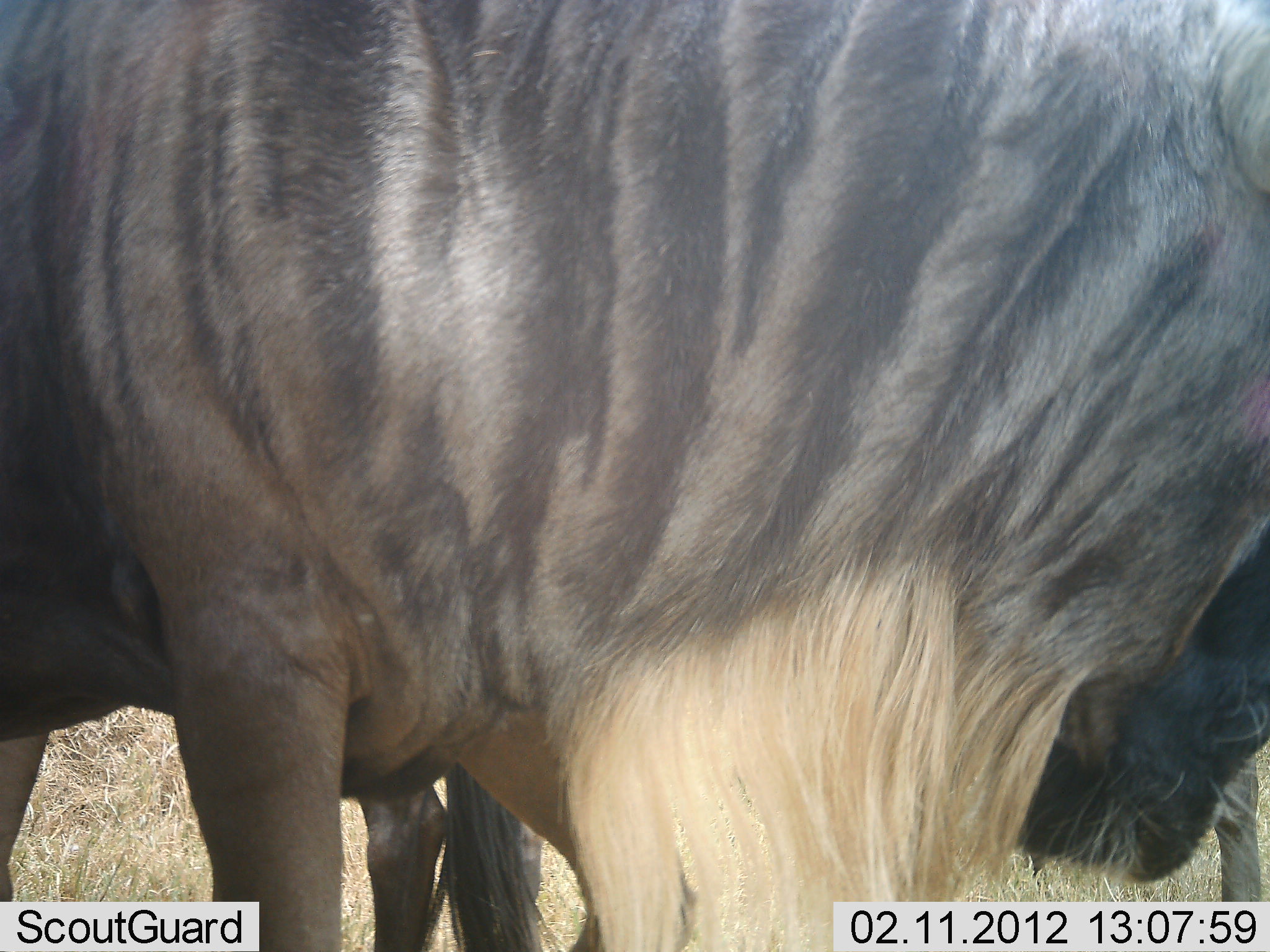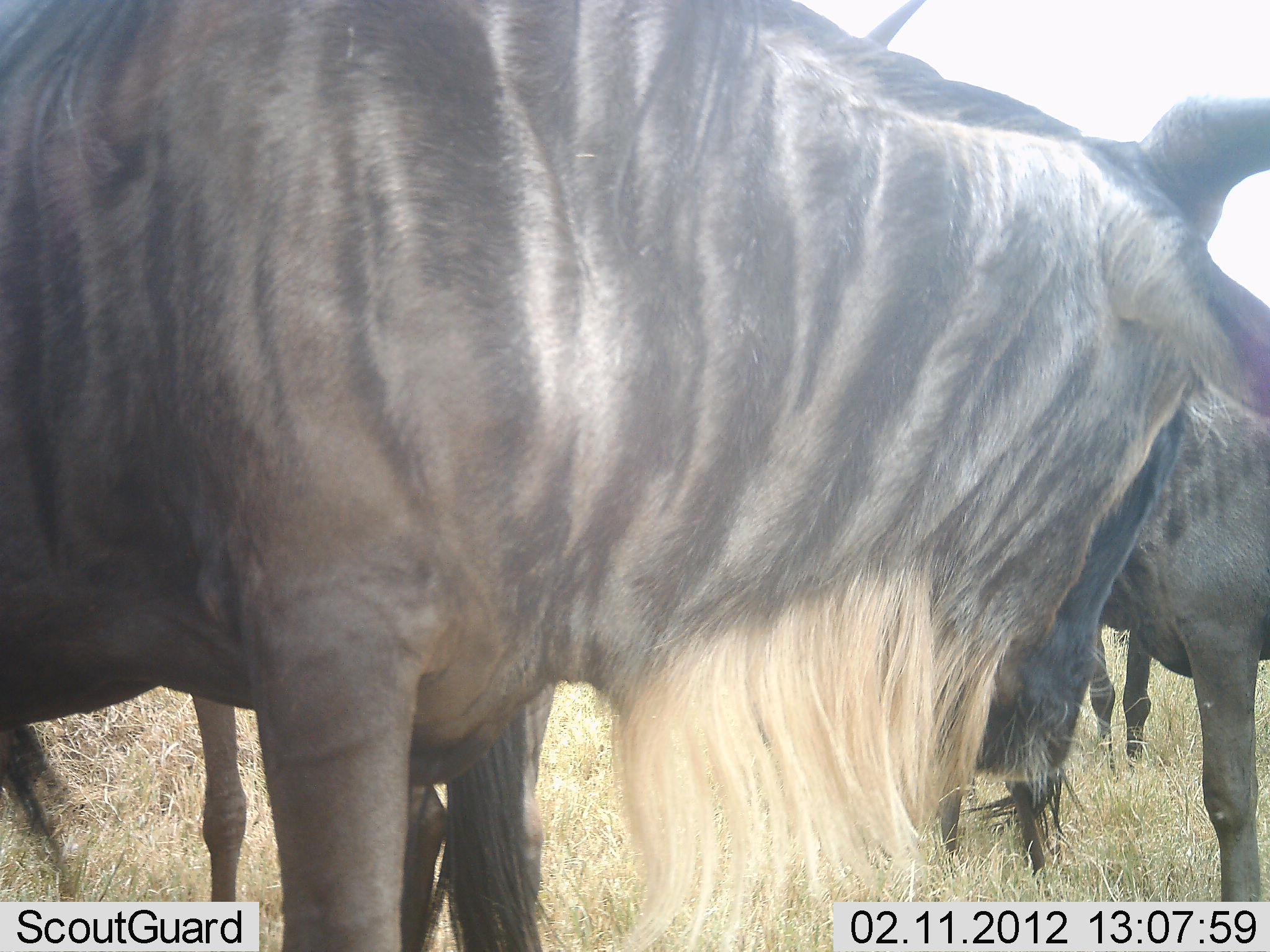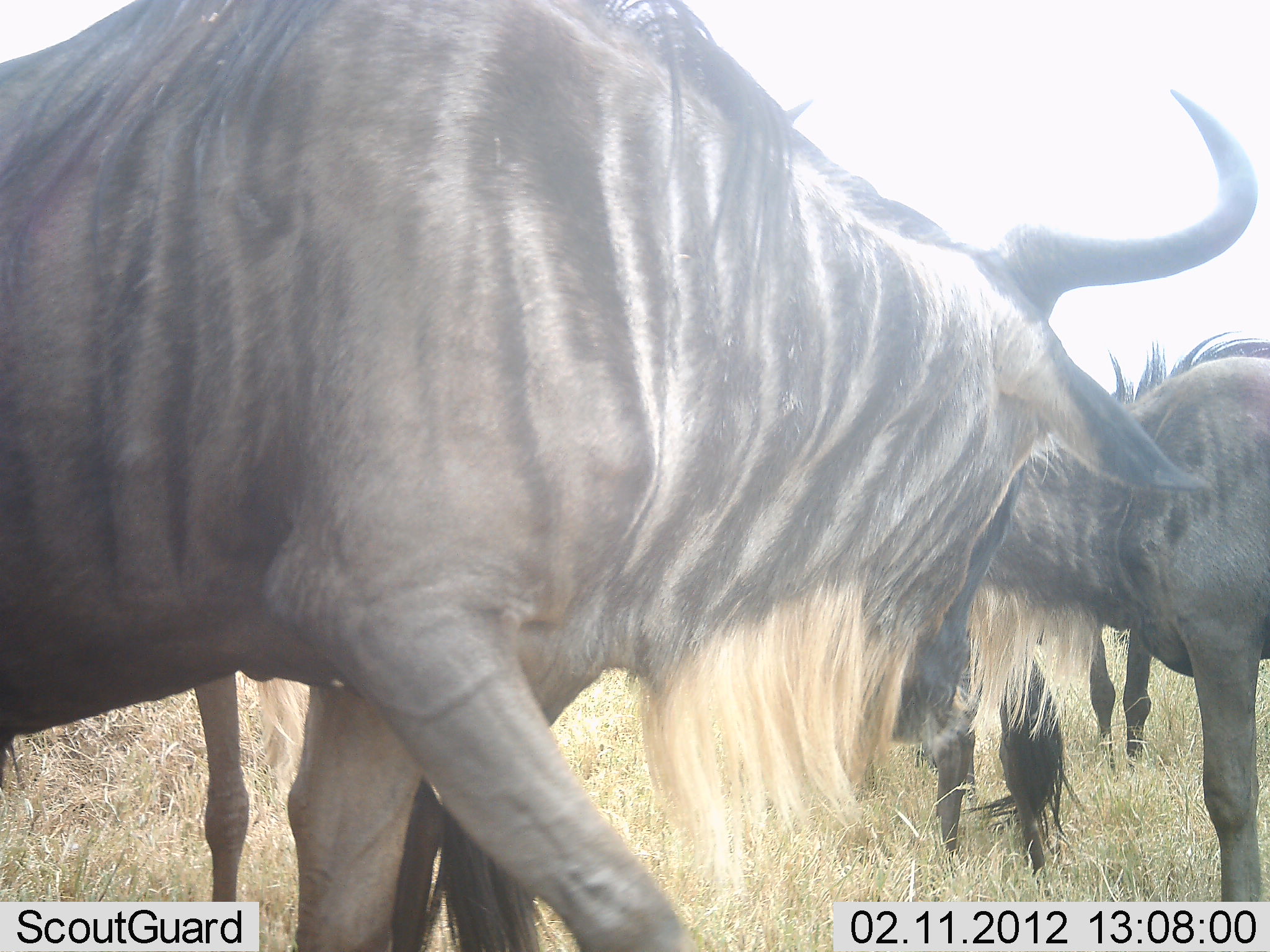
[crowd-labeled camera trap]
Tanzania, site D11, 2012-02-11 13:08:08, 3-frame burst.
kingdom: Animalia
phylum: Chordata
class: Mammalia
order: Artiodactyla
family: Bovidae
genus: Connochaetes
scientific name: Connochaetes taurinus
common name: blue wildebeest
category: wildebeest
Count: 4.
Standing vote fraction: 85%.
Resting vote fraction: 23%.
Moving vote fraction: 31%.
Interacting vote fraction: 8%.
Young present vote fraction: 0%.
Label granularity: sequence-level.